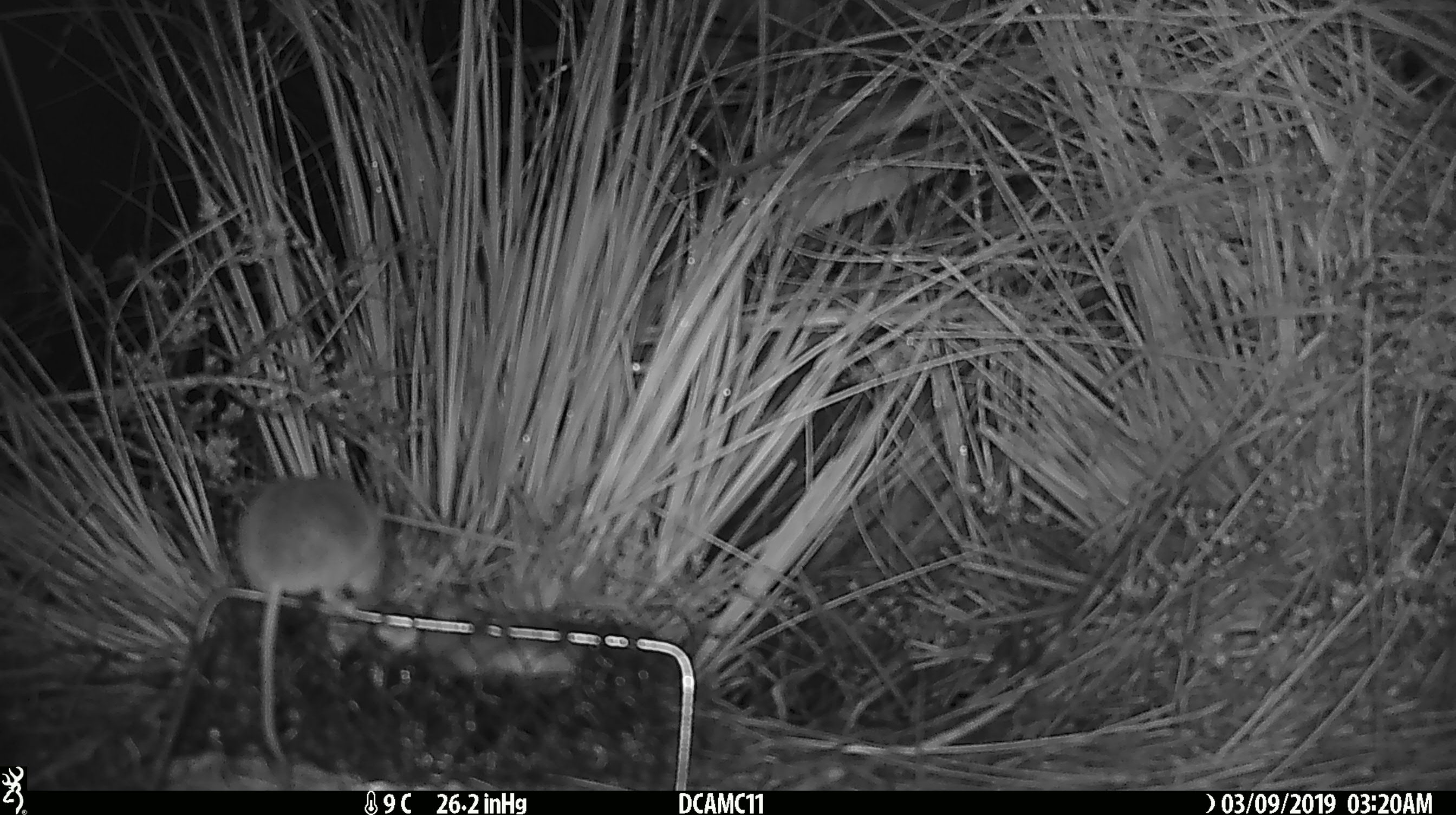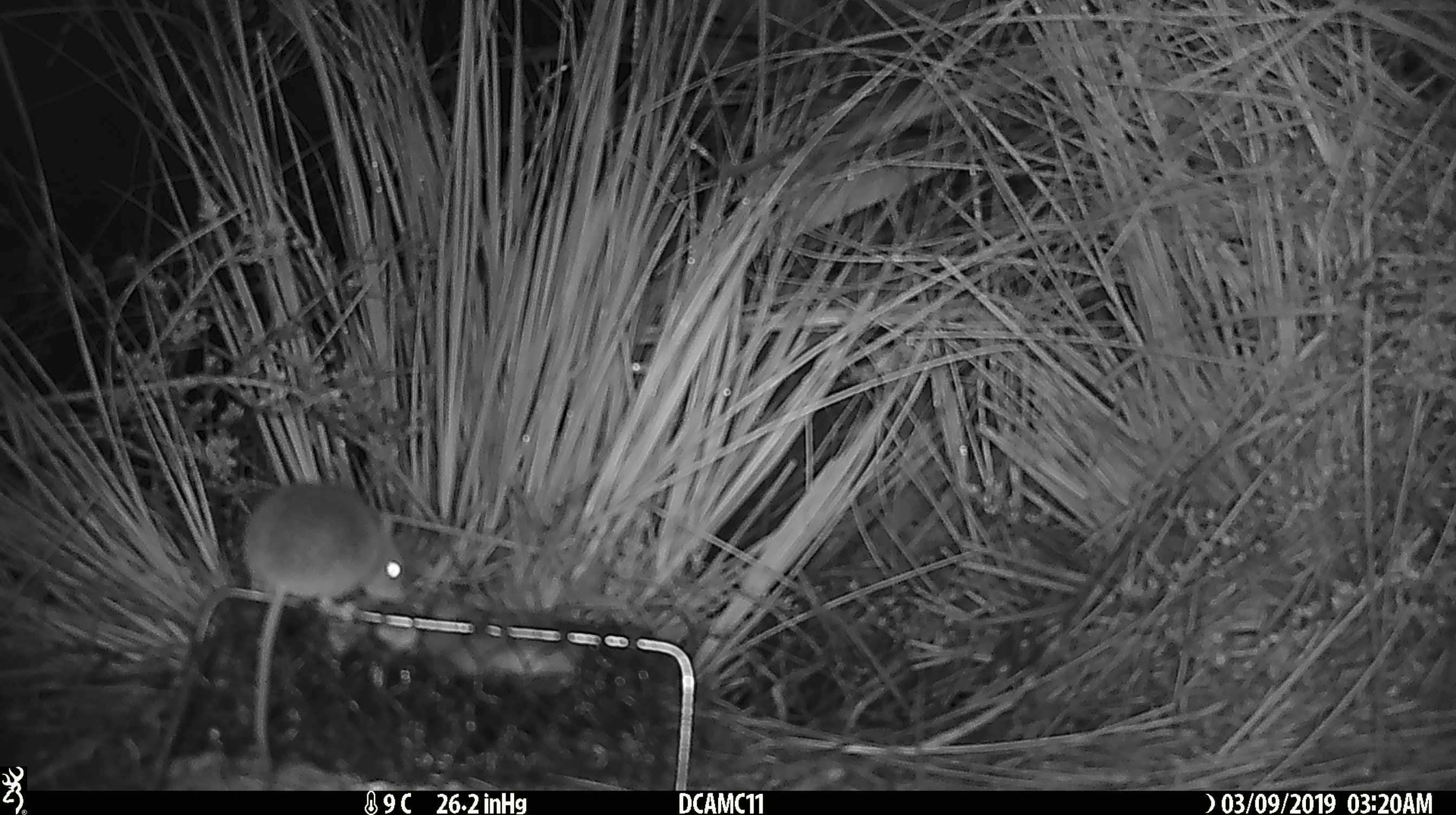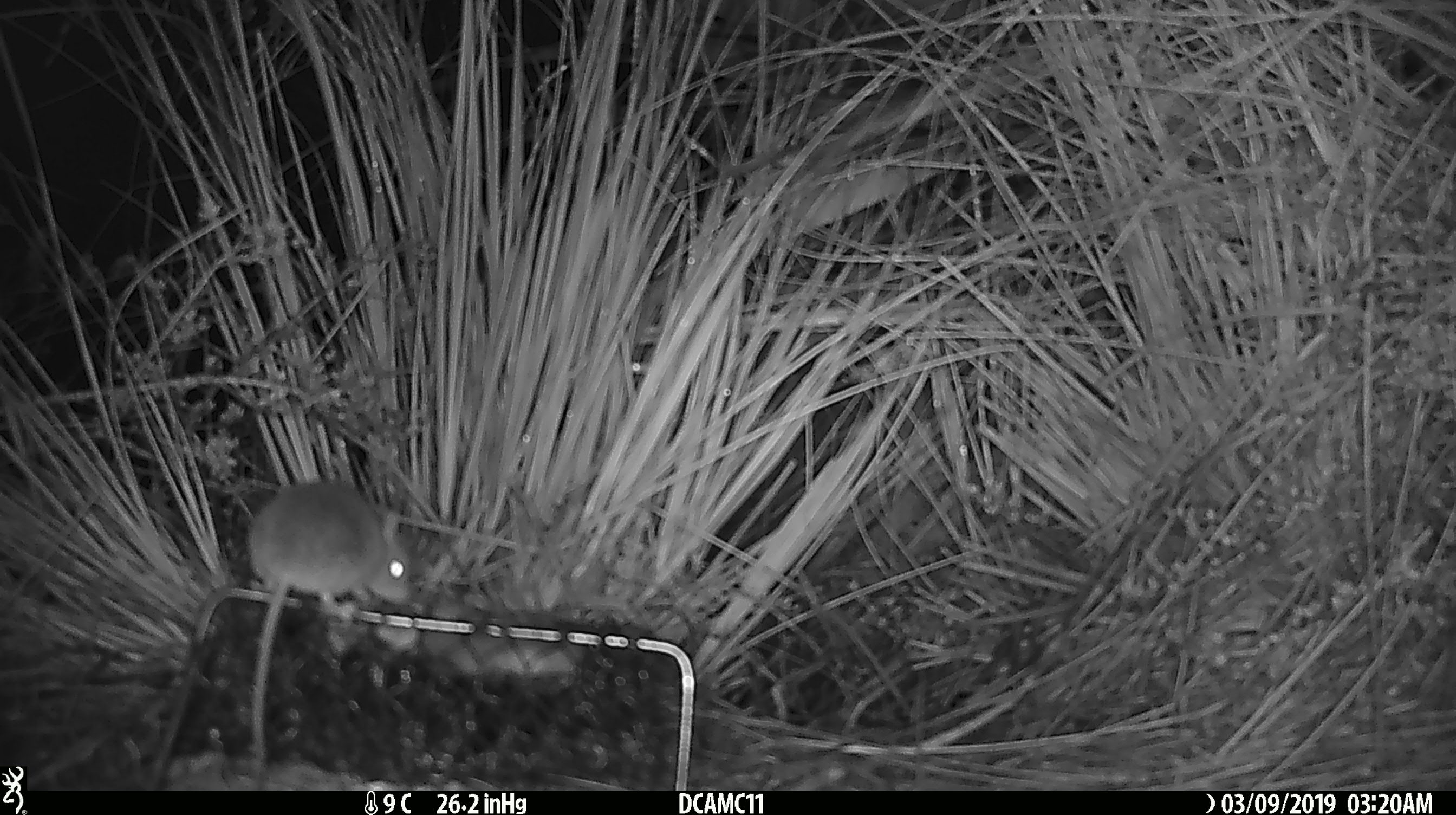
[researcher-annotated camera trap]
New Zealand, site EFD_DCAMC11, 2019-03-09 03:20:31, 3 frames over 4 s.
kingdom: Animalia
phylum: Chordata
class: Mammalia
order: Rodentia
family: Muridae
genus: Mus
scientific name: Mus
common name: mouse